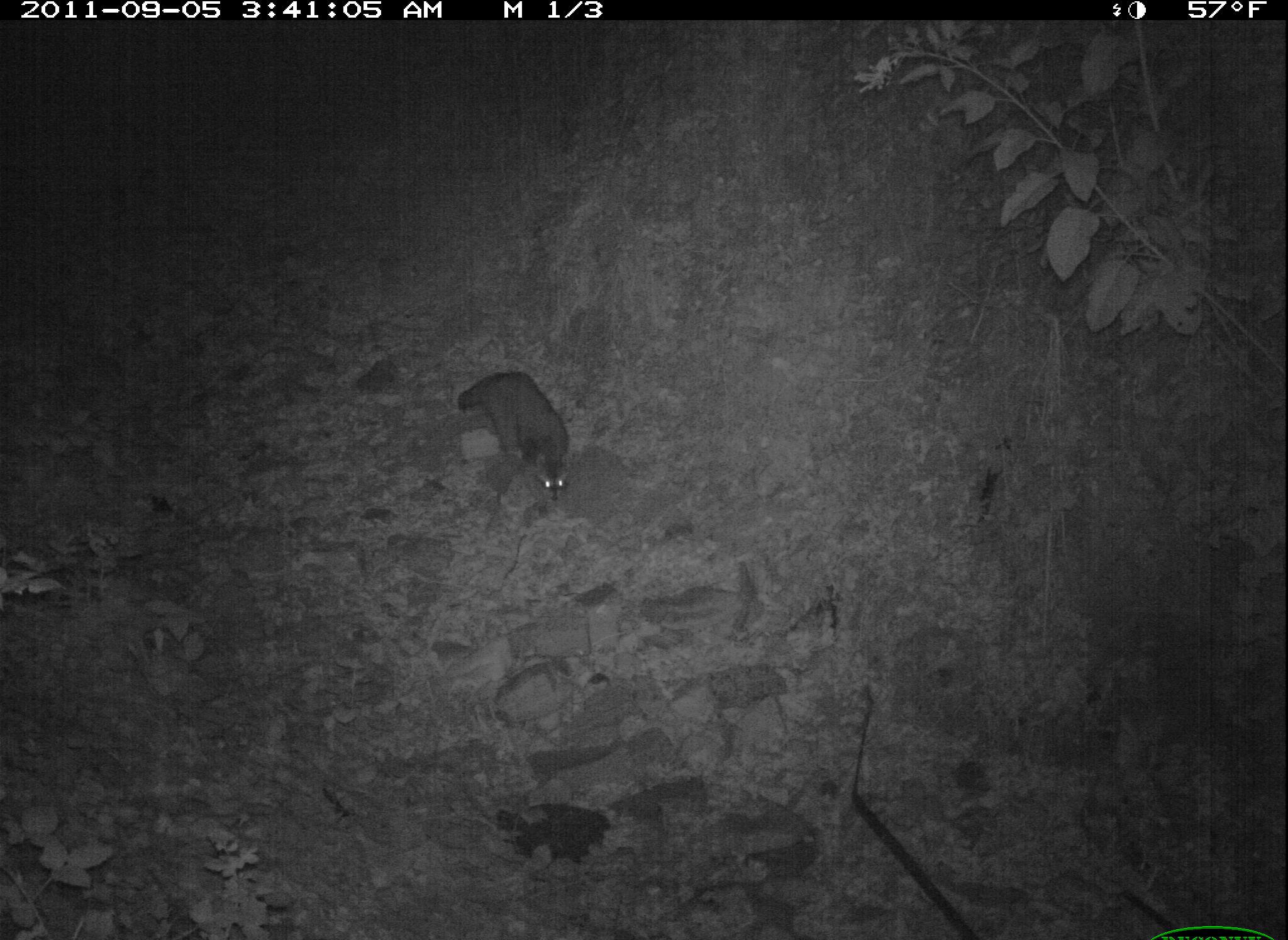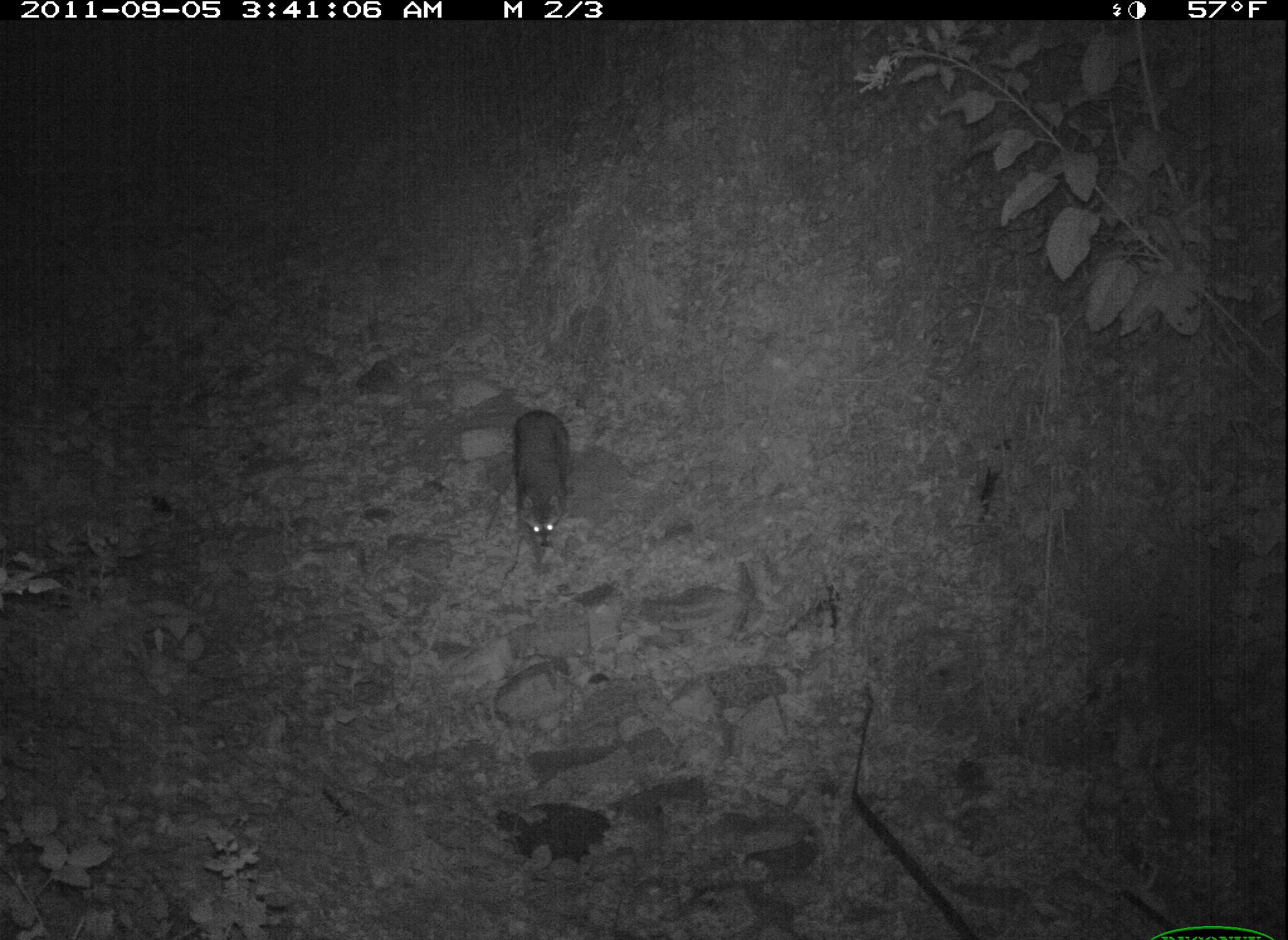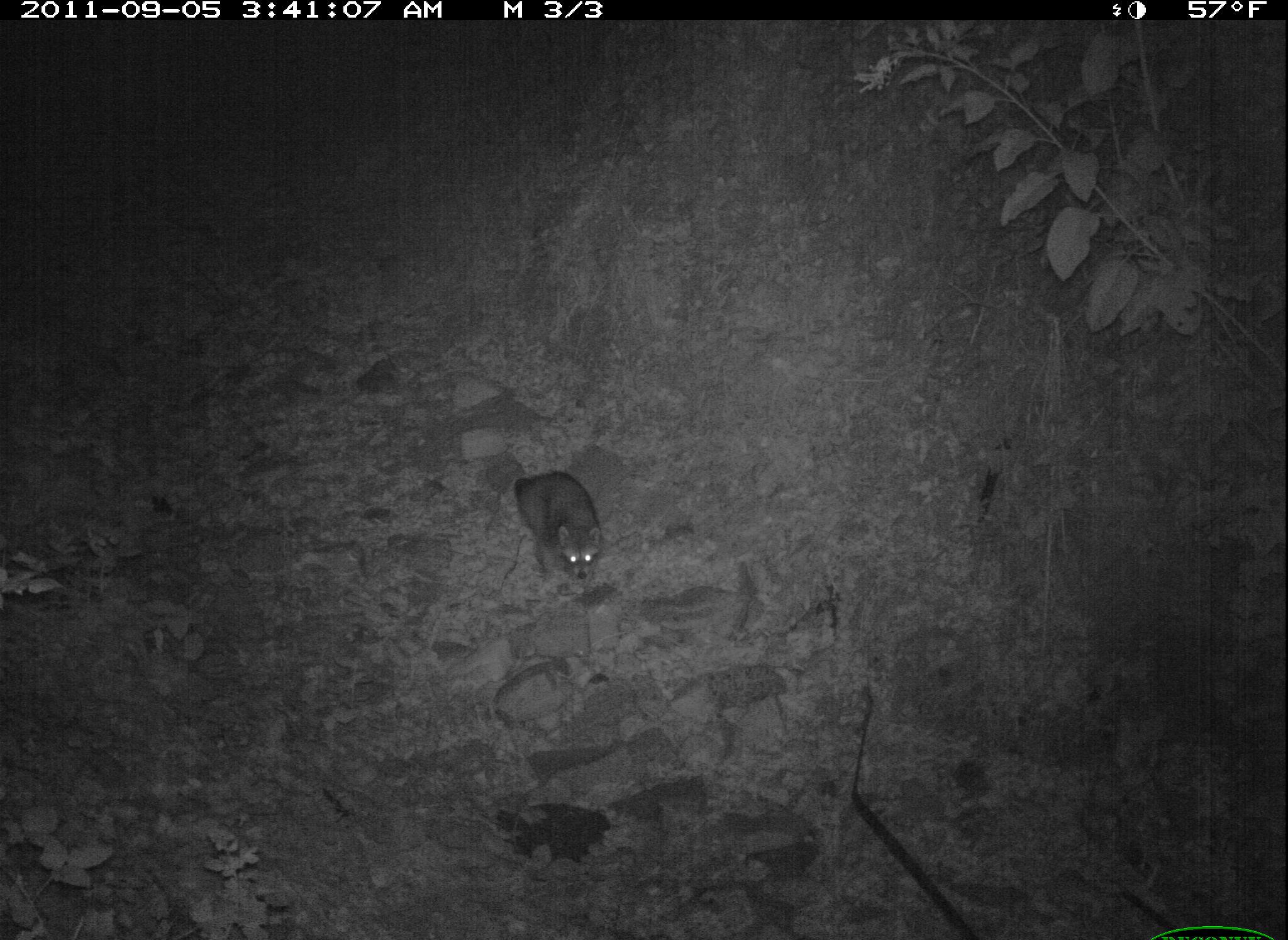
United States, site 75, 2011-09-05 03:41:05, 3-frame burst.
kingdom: Animalia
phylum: Chordata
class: Mammalia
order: Carnivora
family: Procyonidae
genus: Procyon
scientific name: Procyon lotor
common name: raccoon